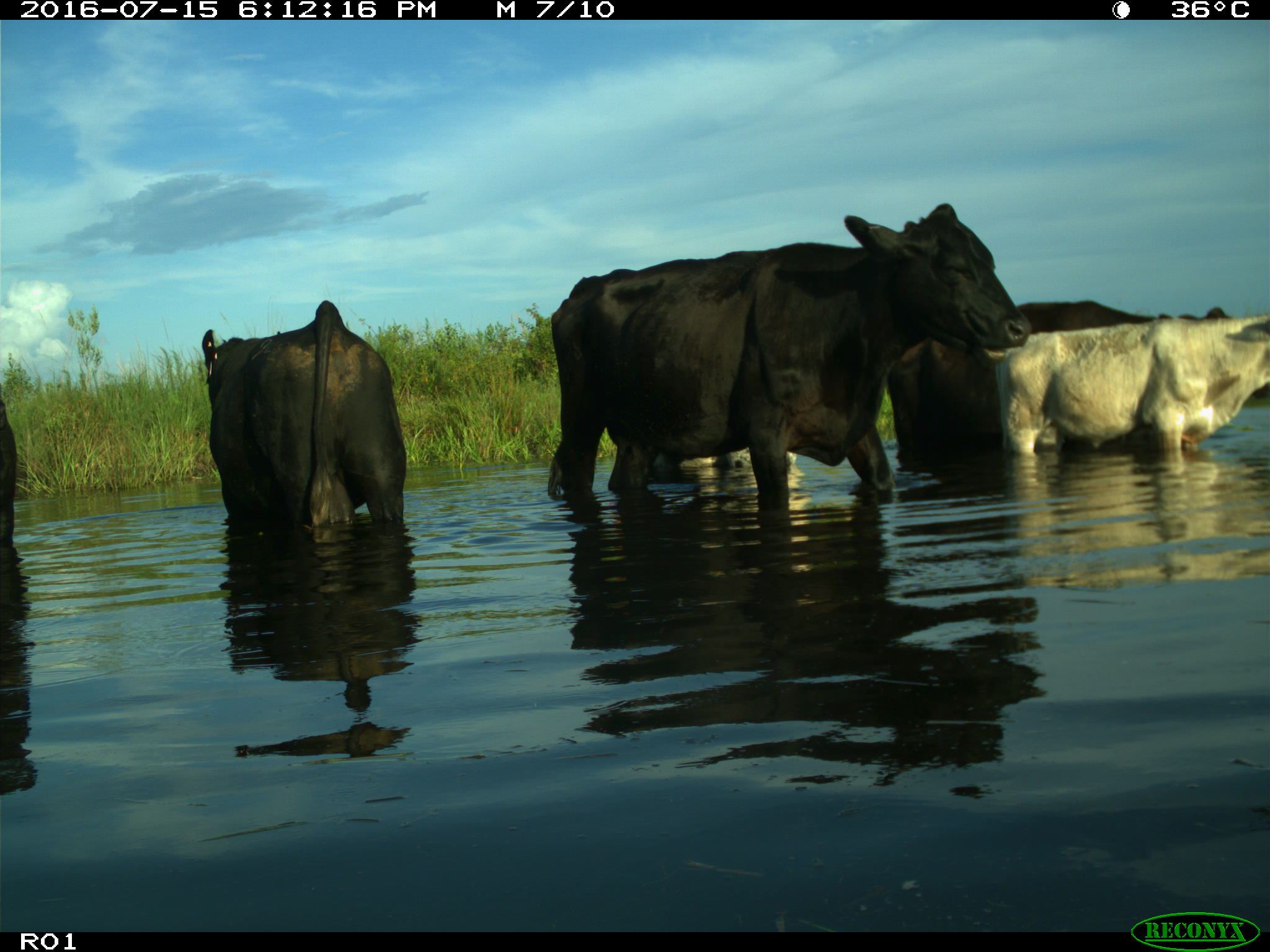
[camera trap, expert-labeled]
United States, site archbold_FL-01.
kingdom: Animalia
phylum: Chordata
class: Mammalia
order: Artiodactyla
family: Bovidae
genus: Bos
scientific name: Bos taurus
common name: domestic cow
Bos taurus (domestic cow).